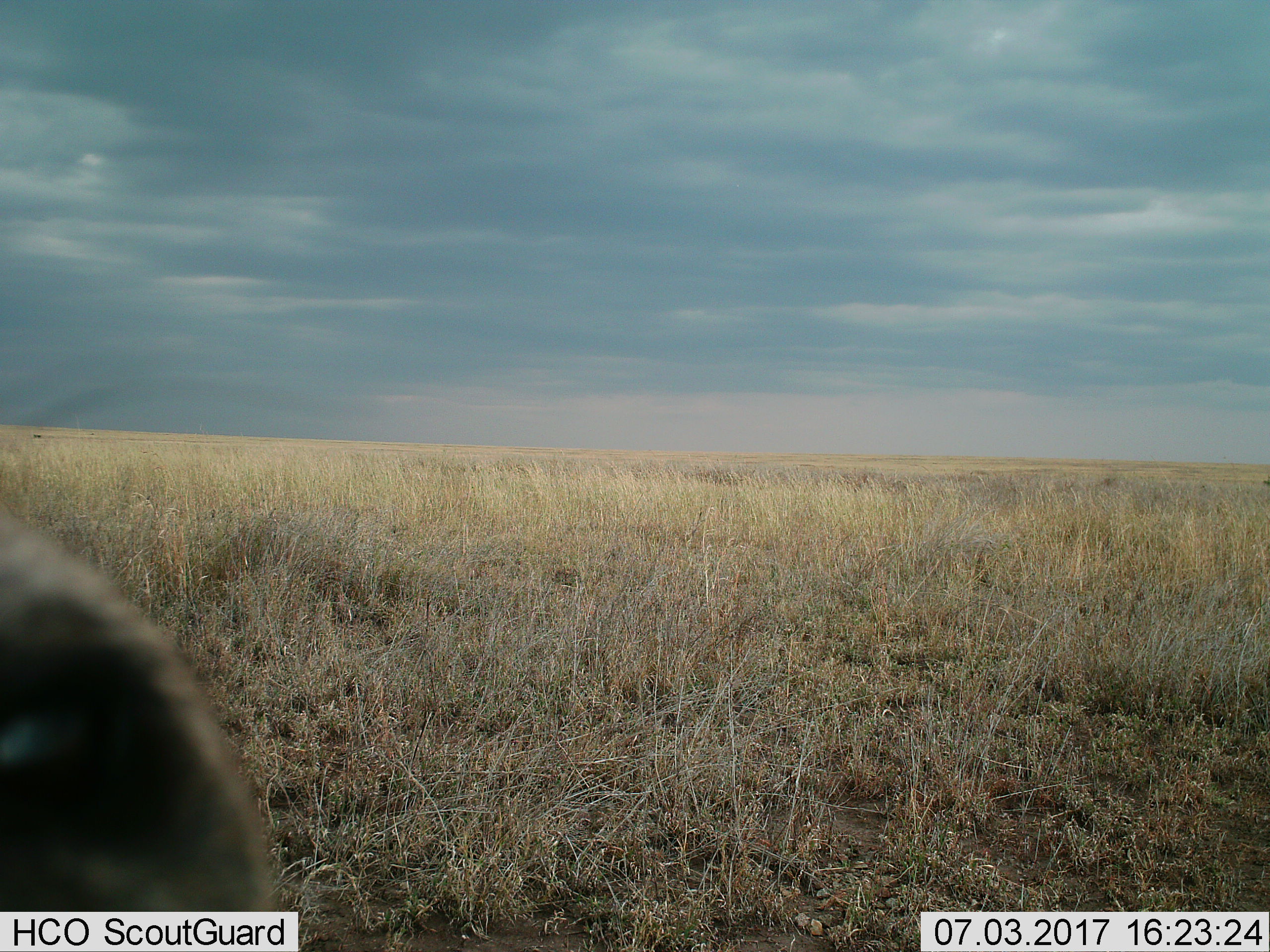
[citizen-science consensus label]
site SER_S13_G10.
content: unidentified animal